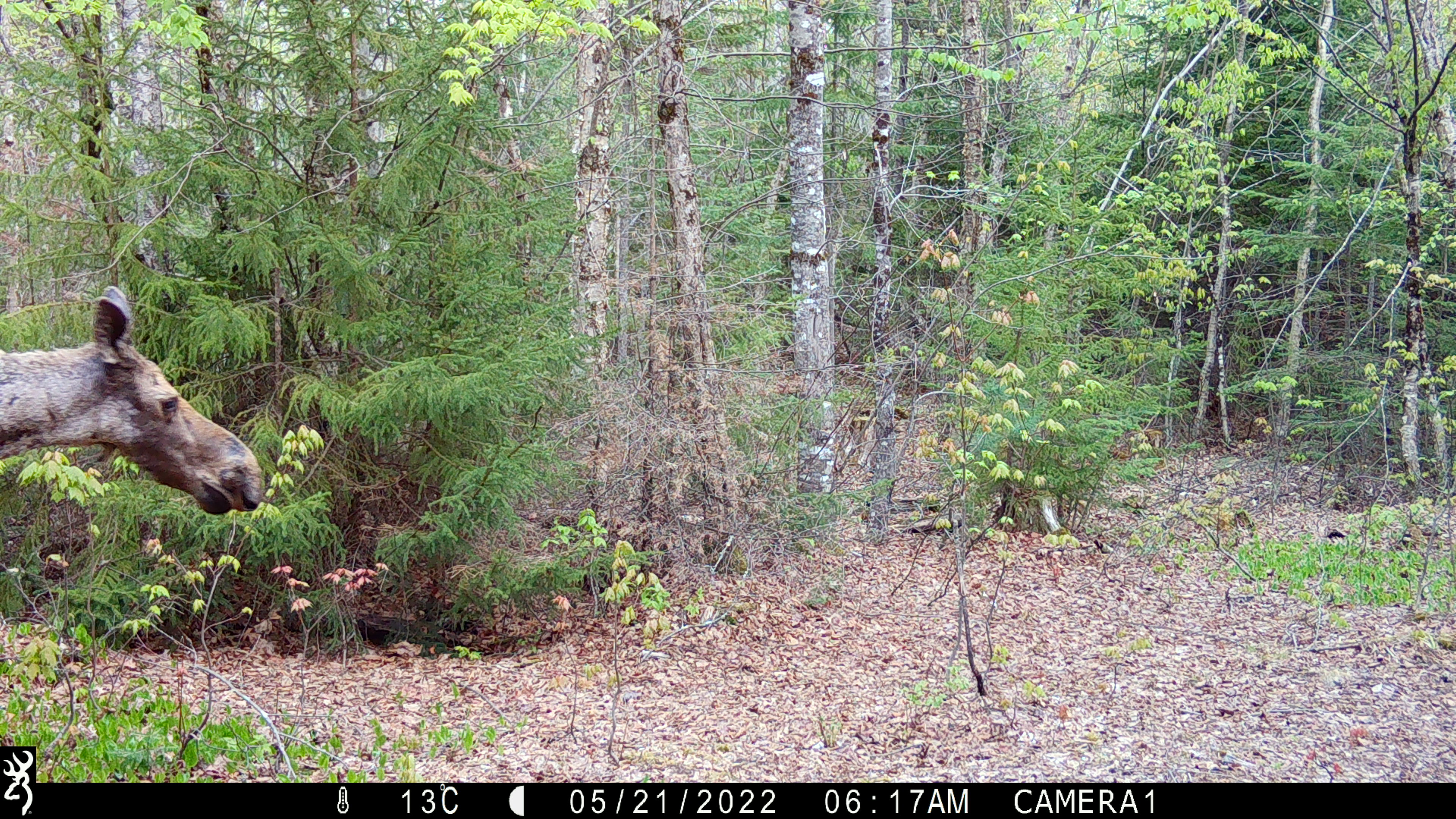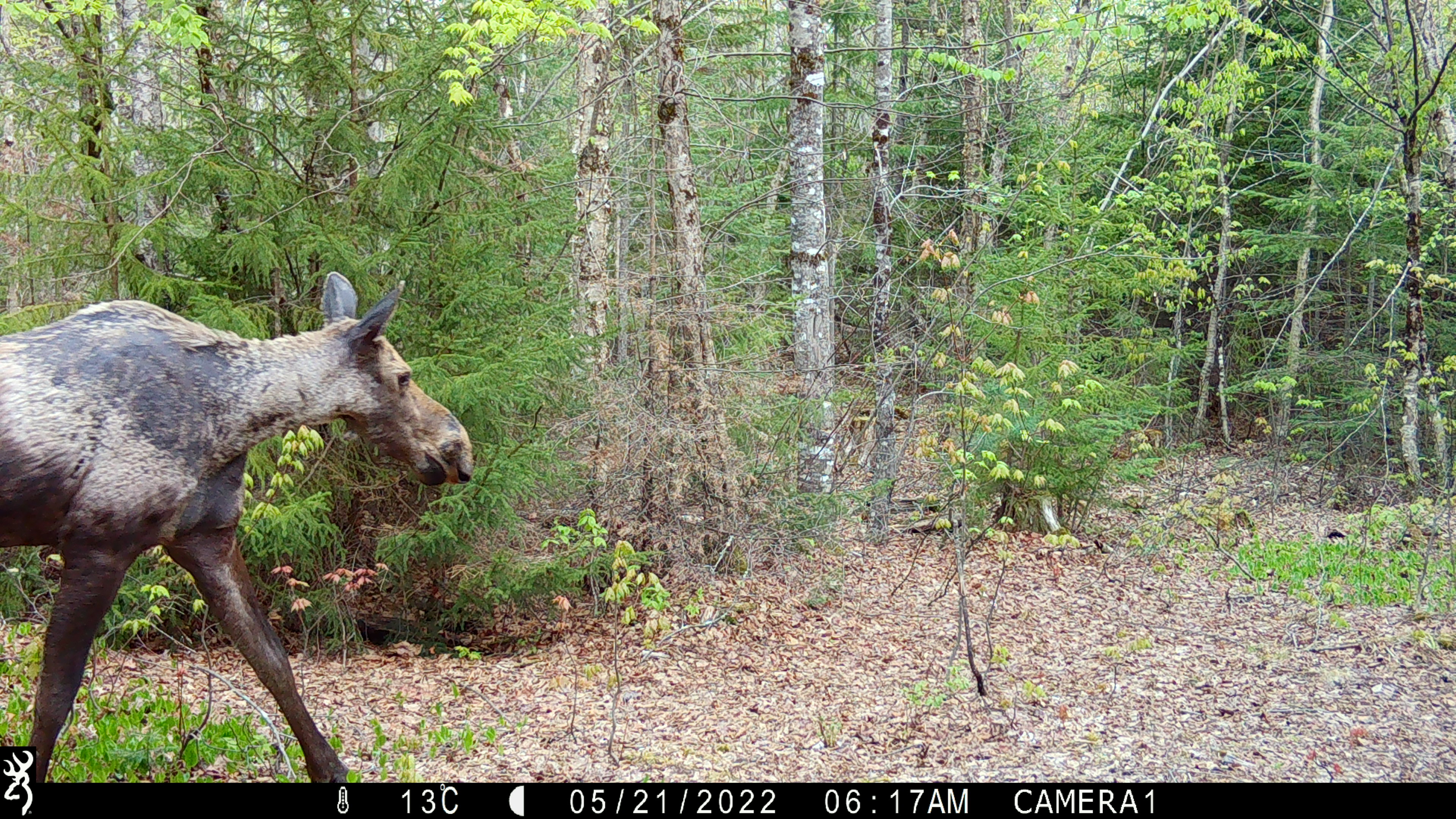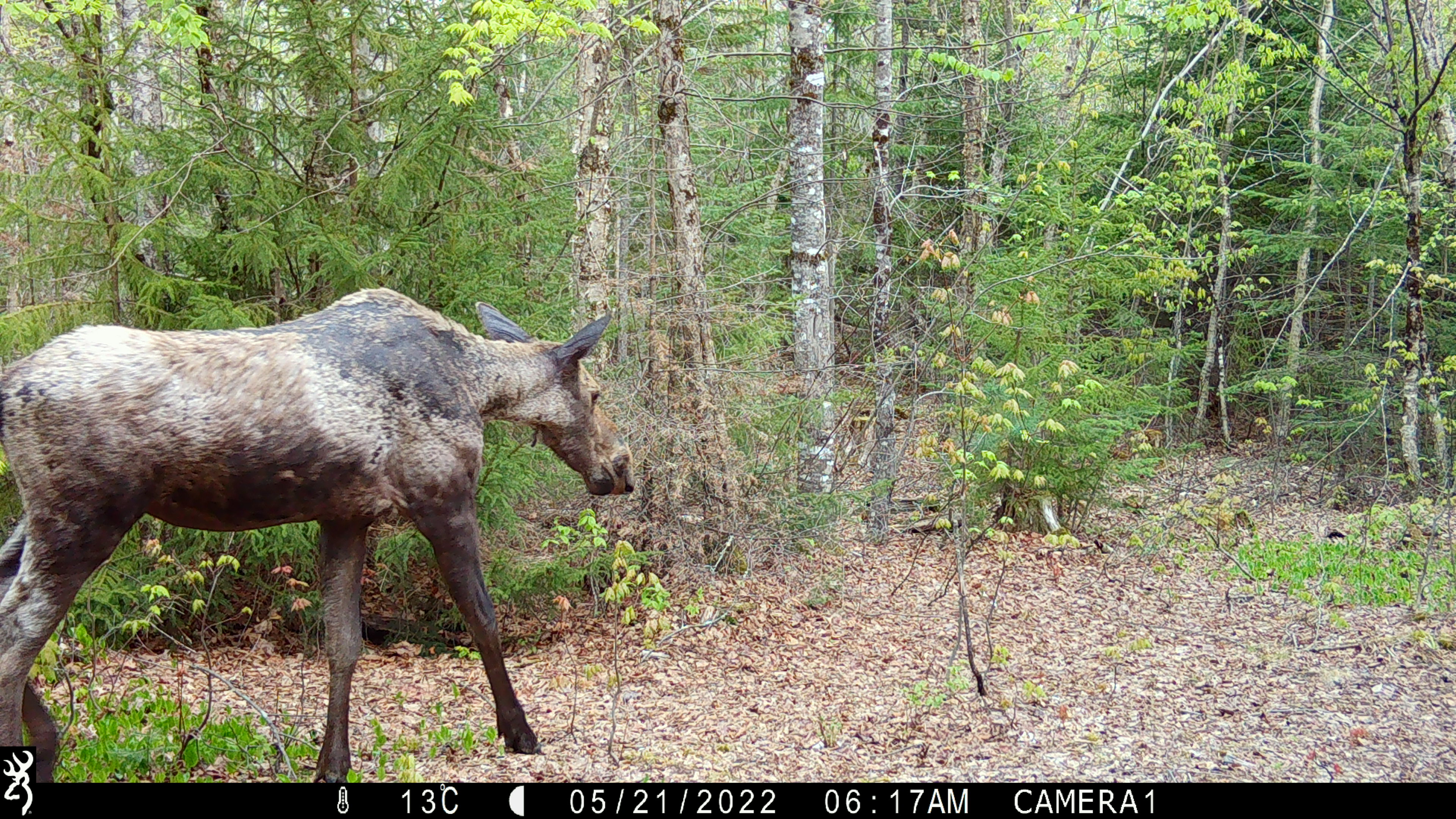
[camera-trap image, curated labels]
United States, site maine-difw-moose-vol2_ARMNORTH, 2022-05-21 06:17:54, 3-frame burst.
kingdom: Animalia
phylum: Chordata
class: Mammalia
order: Artiodactyla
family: Cervidae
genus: Alces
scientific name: Alces alces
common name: moose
Moose (Alces alces).